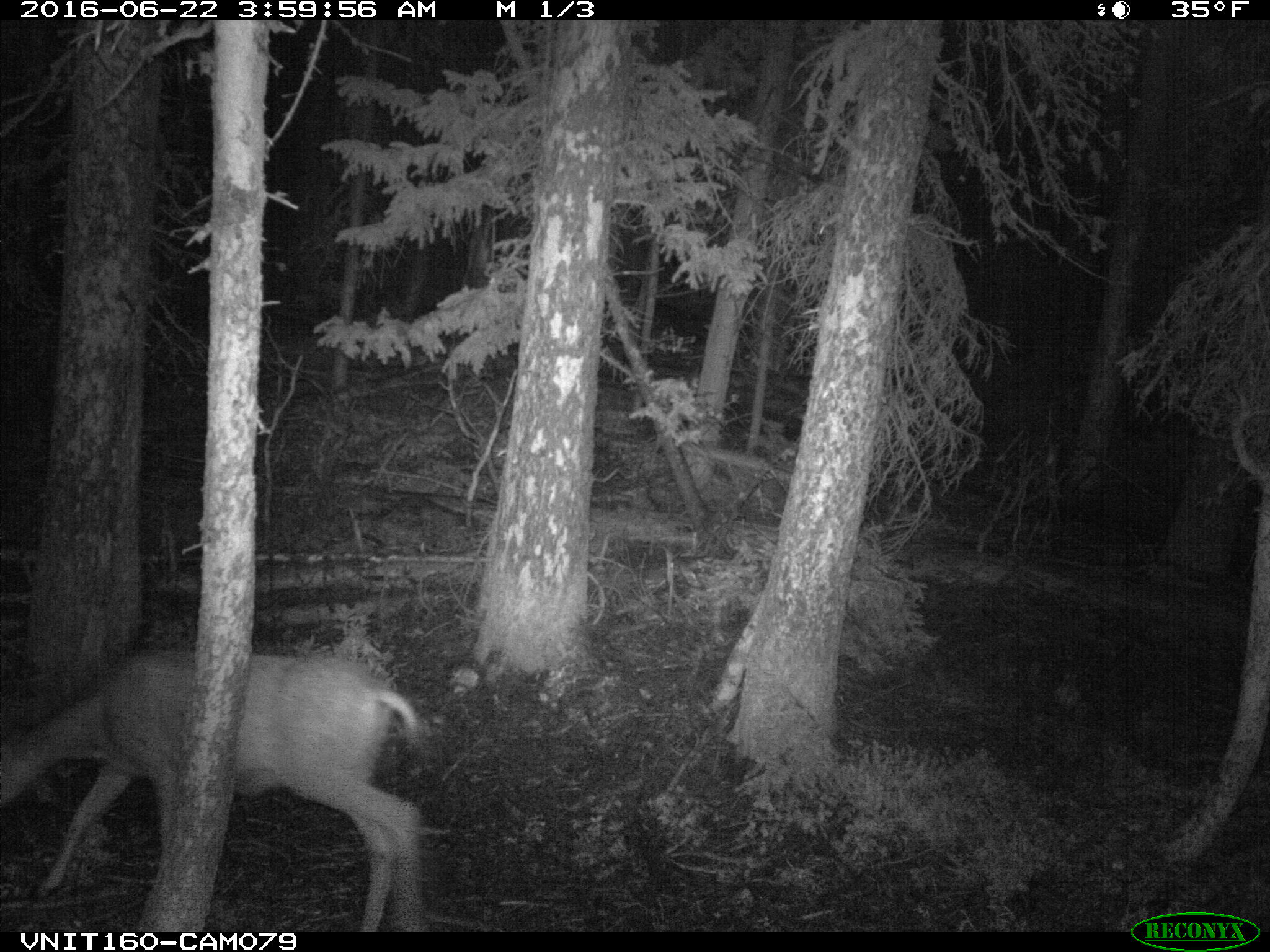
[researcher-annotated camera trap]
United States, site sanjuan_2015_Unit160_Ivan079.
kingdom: Animalia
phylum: Chordata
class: Mammalia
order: Artiodactyla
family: Cervidae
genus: Odocoileus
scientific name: Odocoileus hemionus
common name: mule deer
Odocoileus hemionus (mule deer).